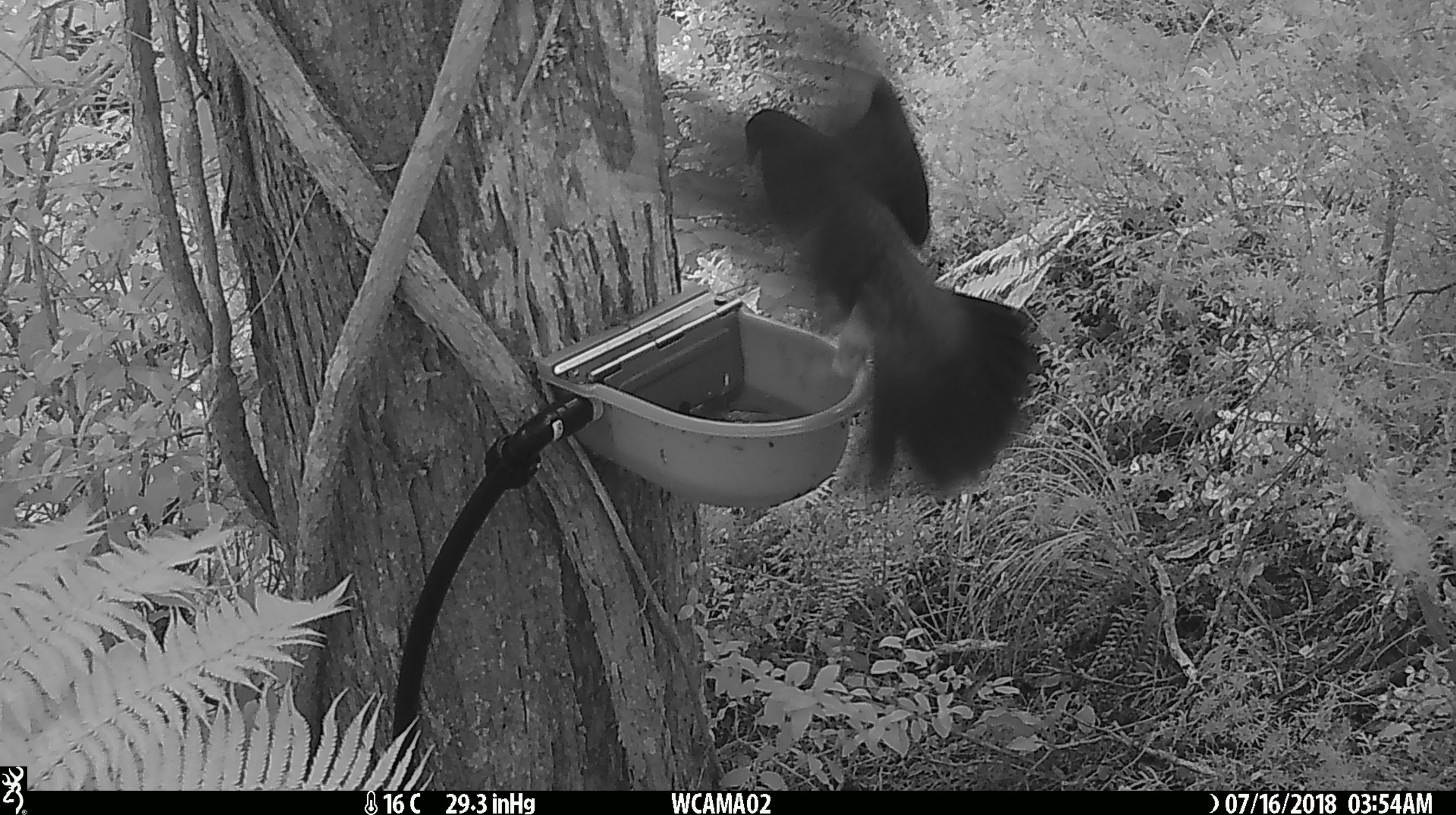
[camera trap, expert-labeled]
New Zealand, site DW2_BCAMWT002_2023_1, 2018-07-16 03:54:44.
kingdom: Animalia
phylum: Chordata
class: Aves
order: Columbiformes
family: Columbidae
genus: Hemiphaga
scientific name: Hemiphaga novaeseelandiae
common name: new zealand pigeon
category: kereru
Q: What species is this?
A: Kereru (new zealand pigeon) (Hemiphaga novaeseelandiae).